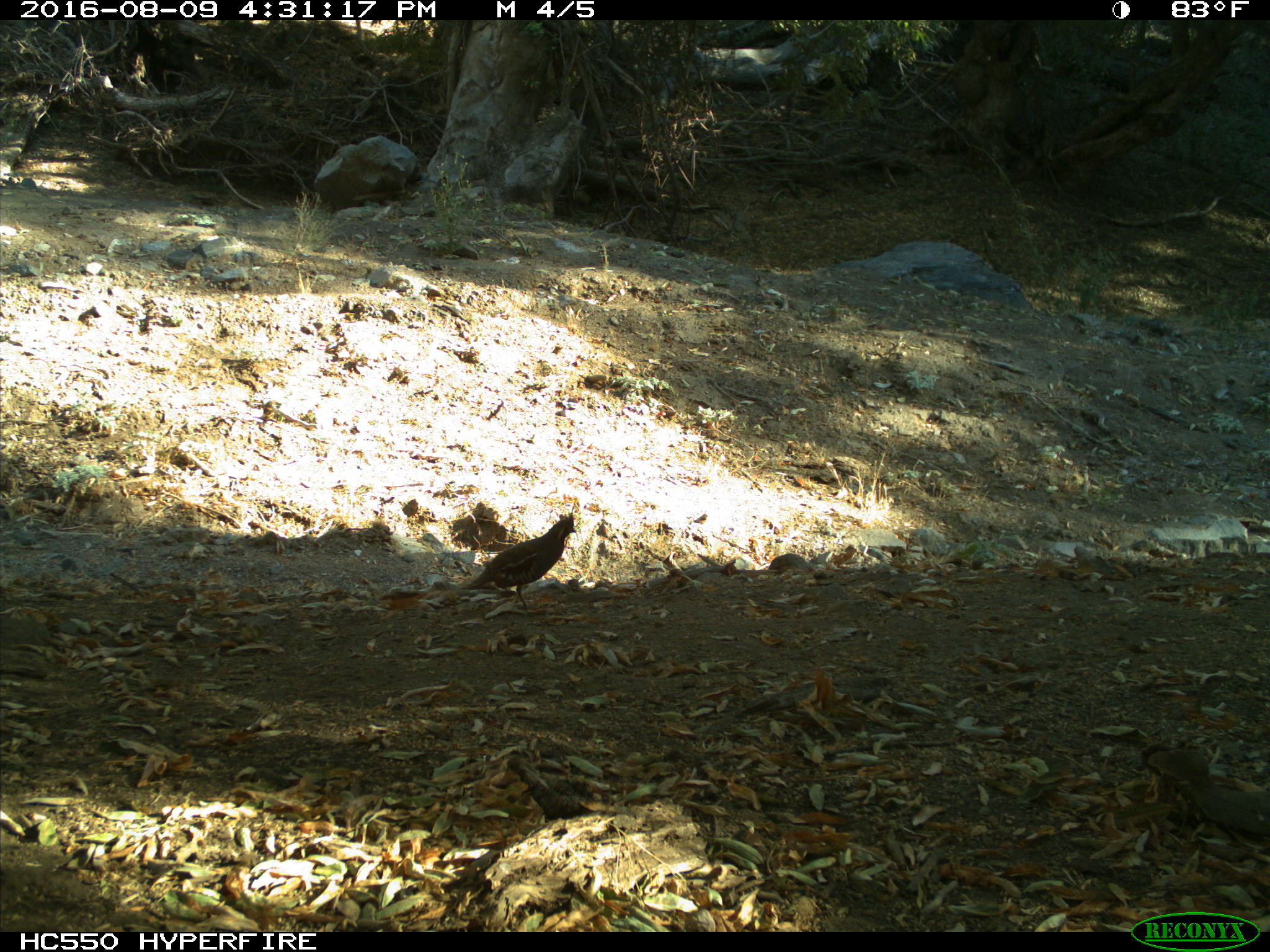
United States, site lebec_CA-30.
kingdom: Animalia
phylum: Chordata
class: Aves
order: Galliformes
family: Odontophoridae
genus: Callipepla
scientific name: Callipepla californica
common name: california quail